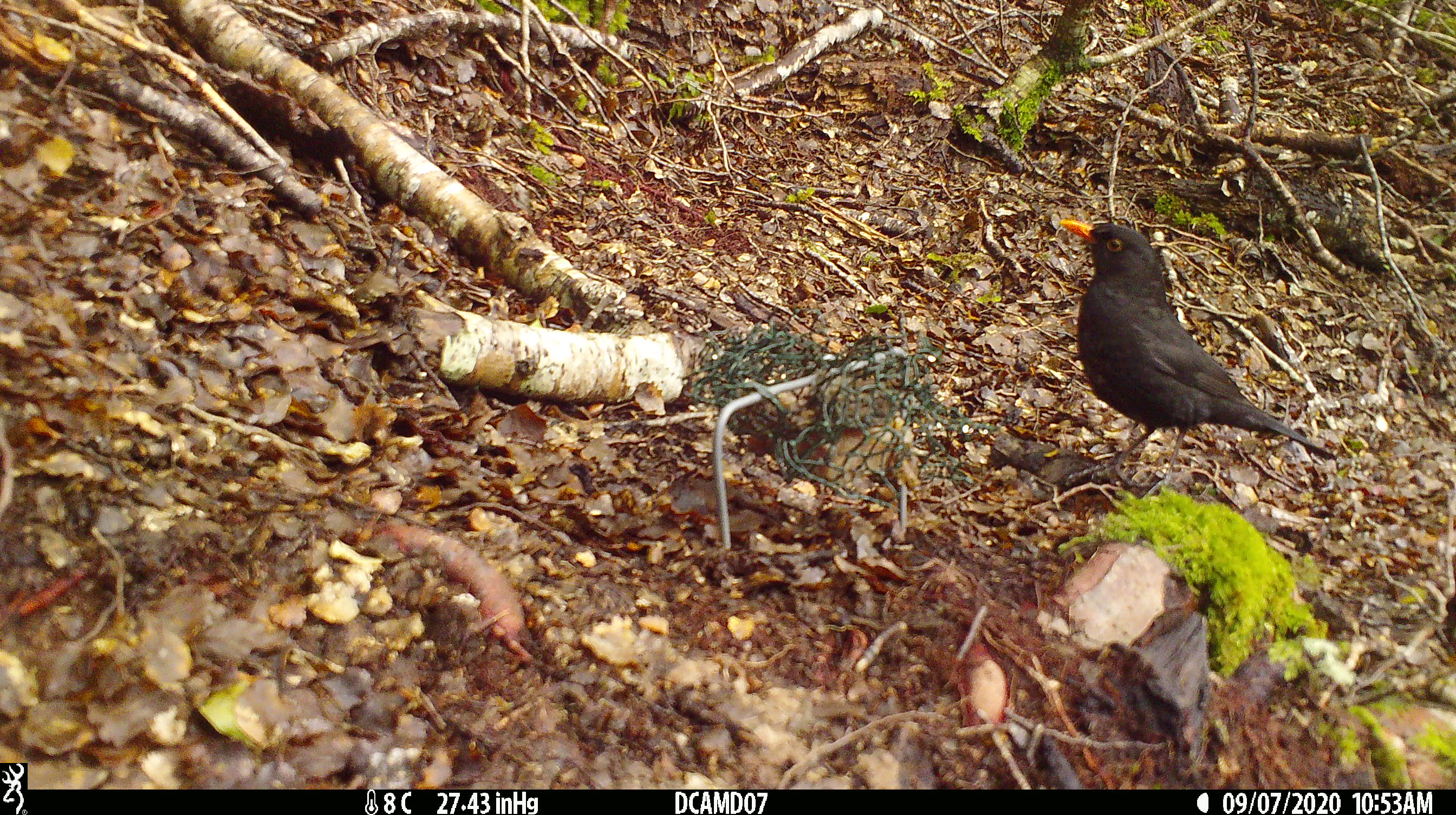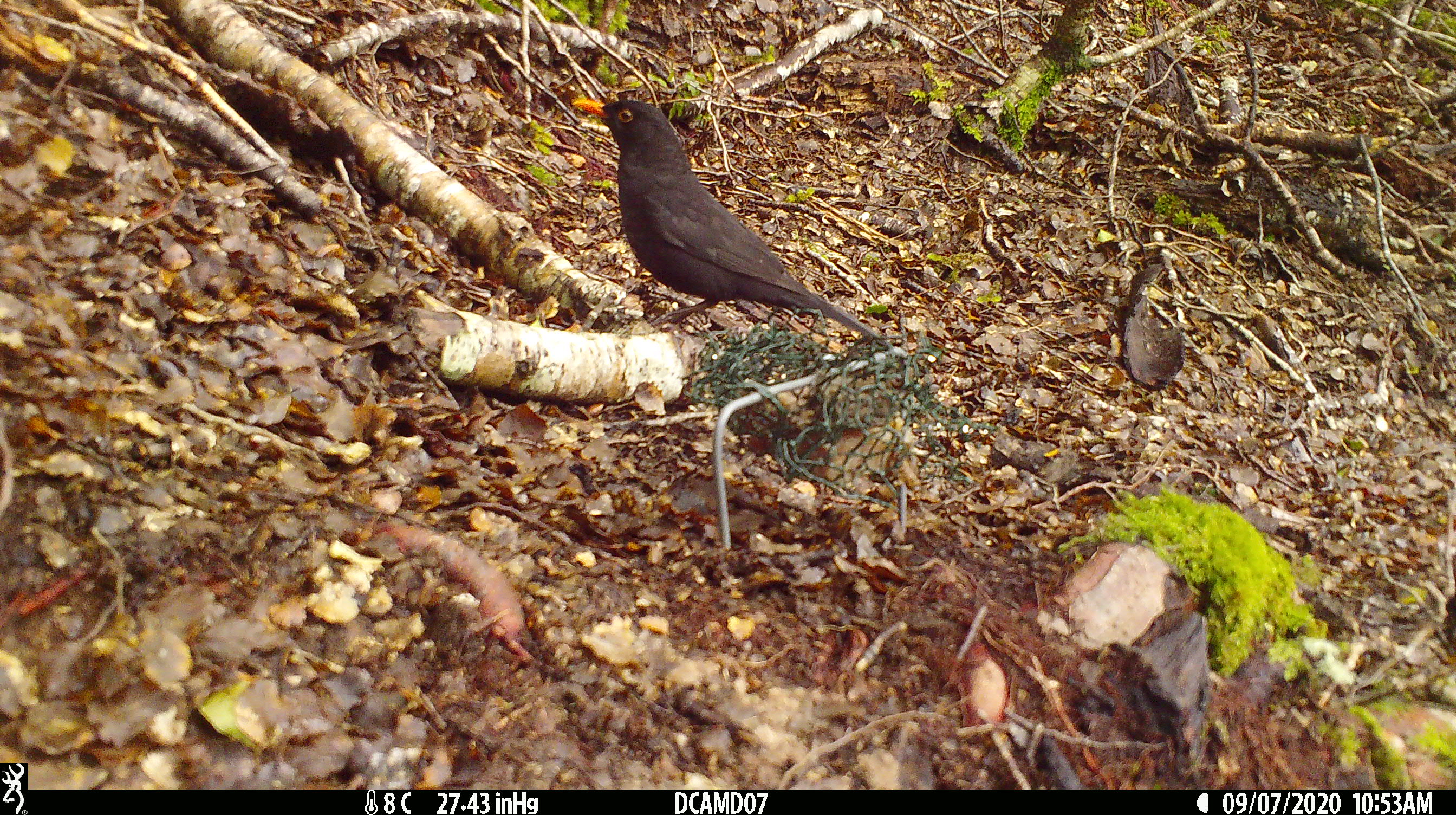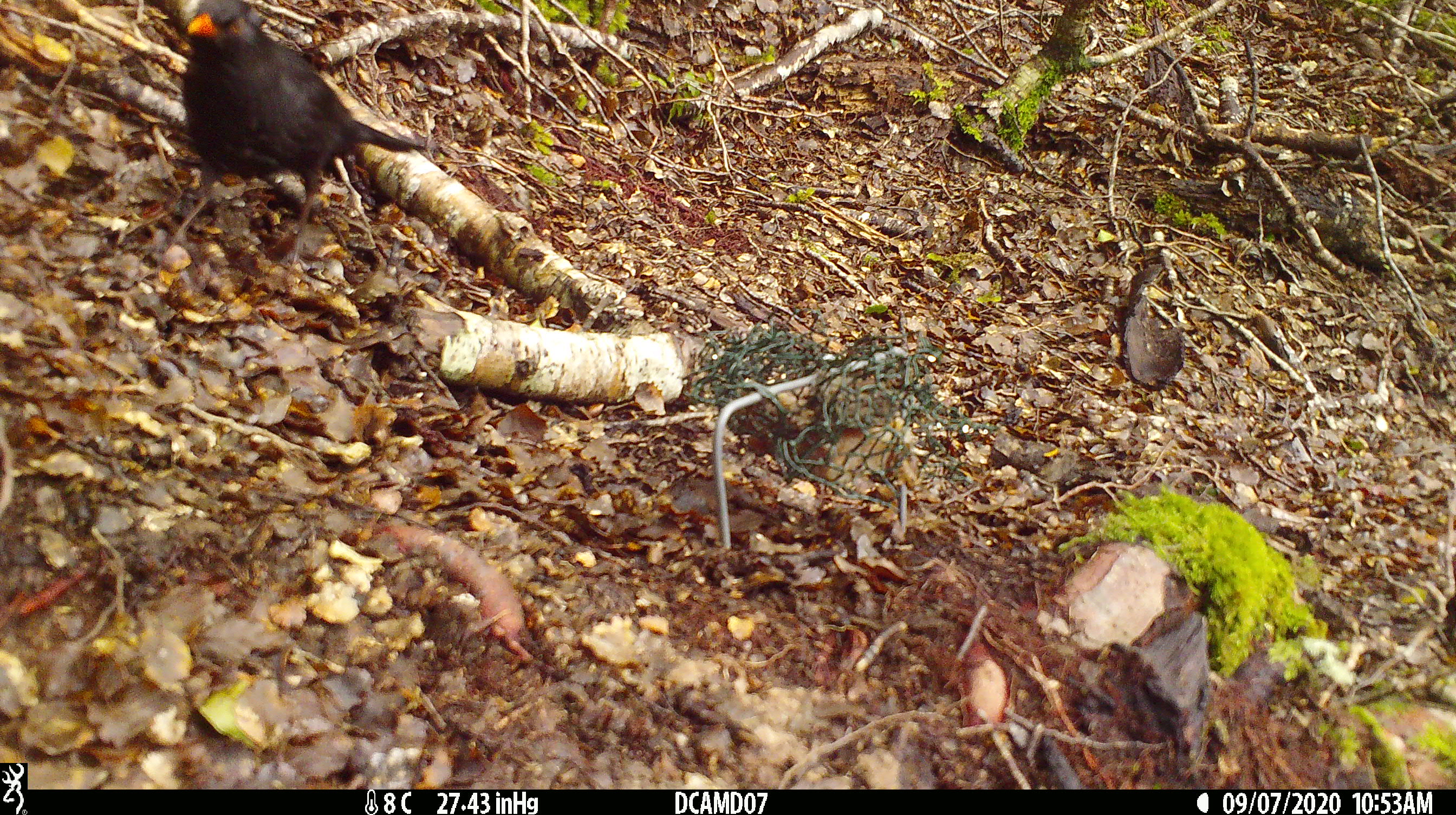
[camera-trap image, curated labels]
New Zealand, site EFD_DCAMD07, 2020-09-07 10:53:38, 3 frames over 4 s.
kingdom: Animalia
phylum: Chordata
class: Aves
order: Passeriformes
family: Turdidae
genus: Turdus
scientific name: Turdus merula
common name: eurasian blackbird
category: blackbird